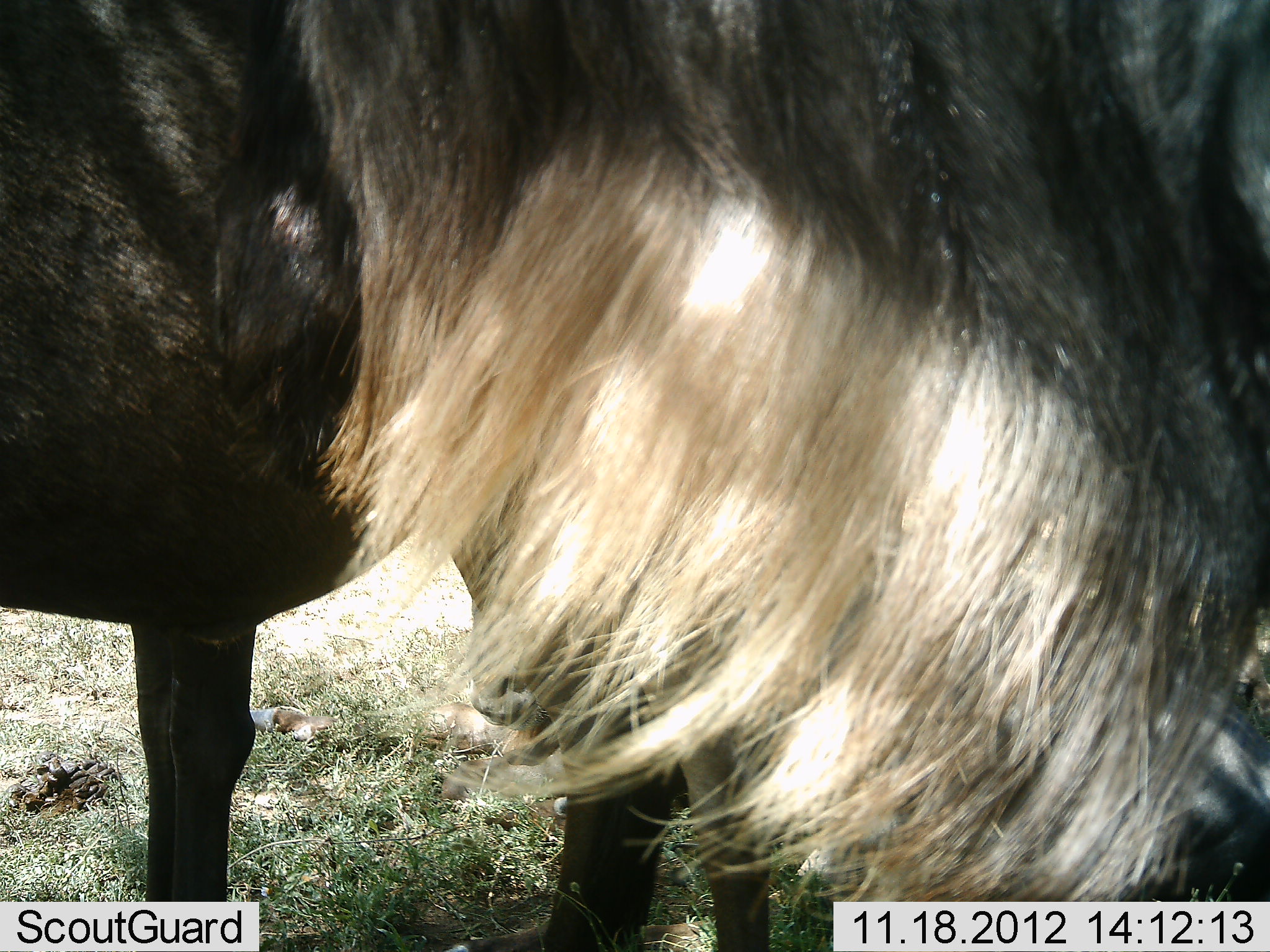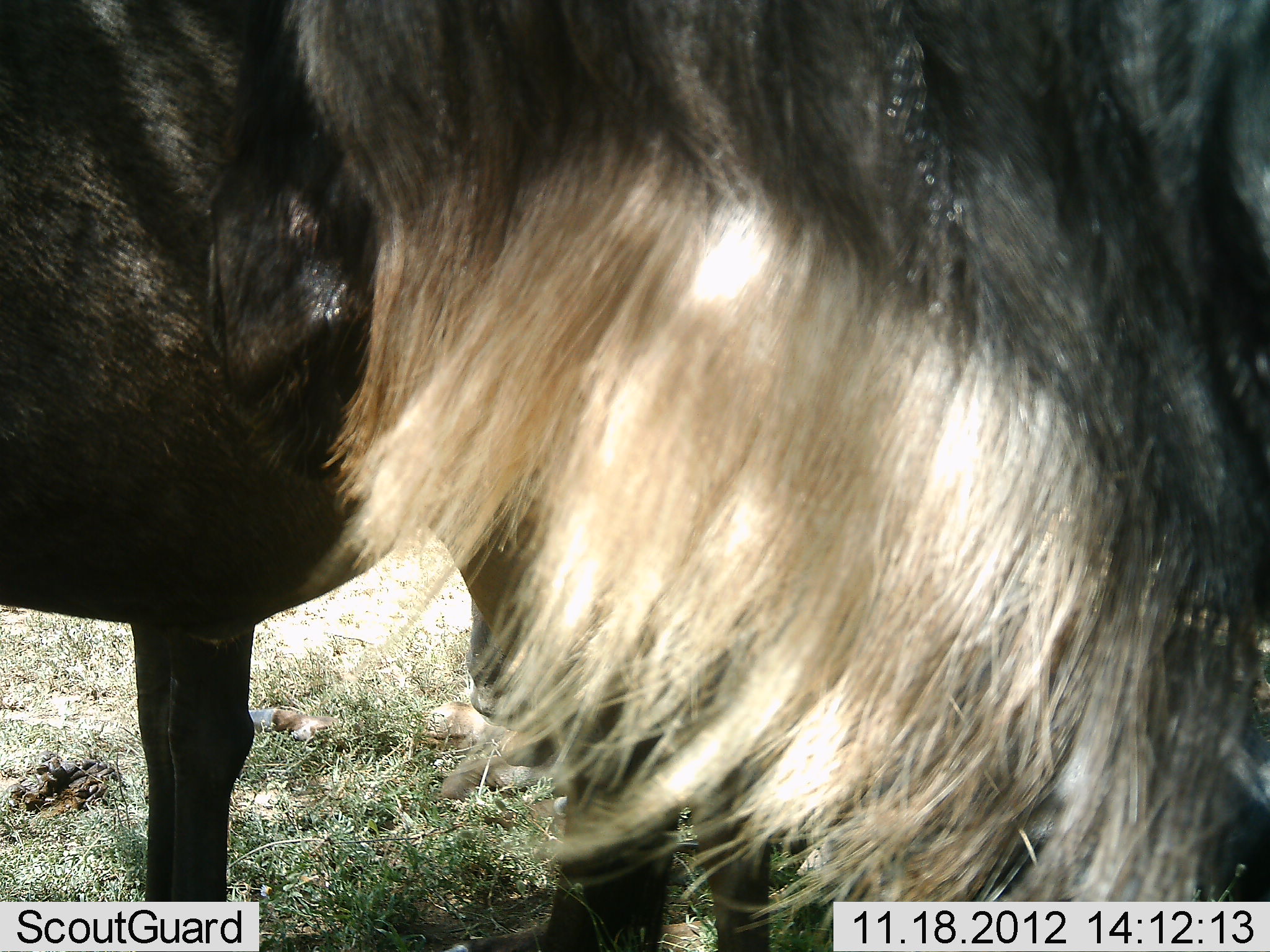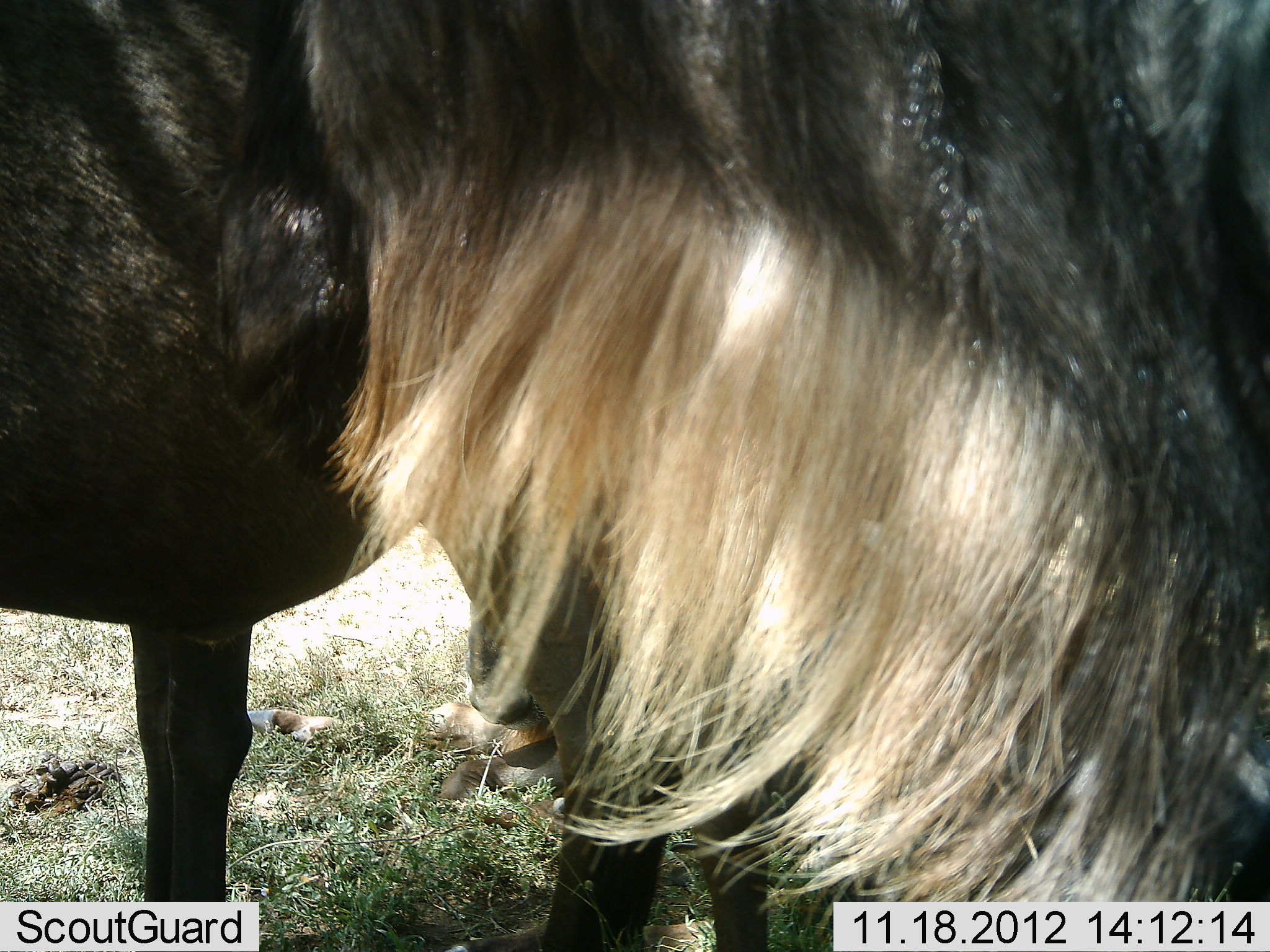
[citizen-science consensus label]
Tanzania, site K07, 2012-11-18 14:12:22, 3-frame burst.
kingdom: Animalia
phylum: Chordata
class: Mammalia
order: Artiodactyla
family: Bovidae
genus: Connochaetes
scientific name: Connochaetes taurinus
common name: blue wildebeest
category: wildebeest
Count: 2.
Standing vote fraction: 100%.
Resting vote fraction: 10%.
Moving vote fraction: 0%.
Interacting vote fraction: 0%.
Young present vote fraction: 0%.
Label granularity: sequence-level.